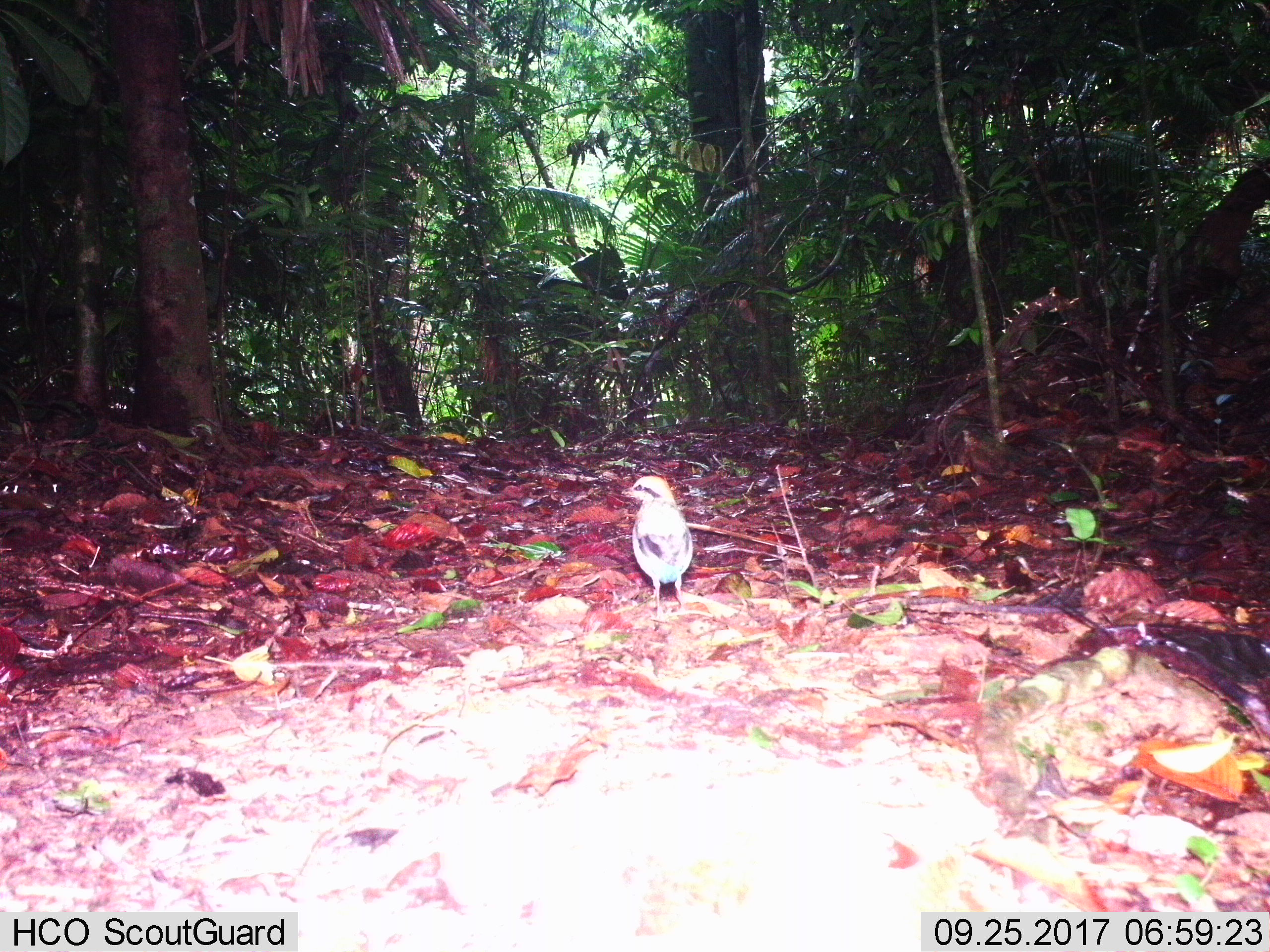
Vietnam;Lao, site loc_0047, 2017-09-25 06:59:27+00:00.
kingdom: Animalia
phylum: Chordata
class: Aves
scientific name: Aves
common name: bird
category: unidentified bird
Unidentified bird (bird) (Aves). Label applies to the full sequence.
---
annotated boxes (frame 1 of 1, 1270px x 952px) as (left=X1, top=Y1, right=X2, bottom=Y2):
unidentified bird: (left=621, top=475, right=694, bottom=614)